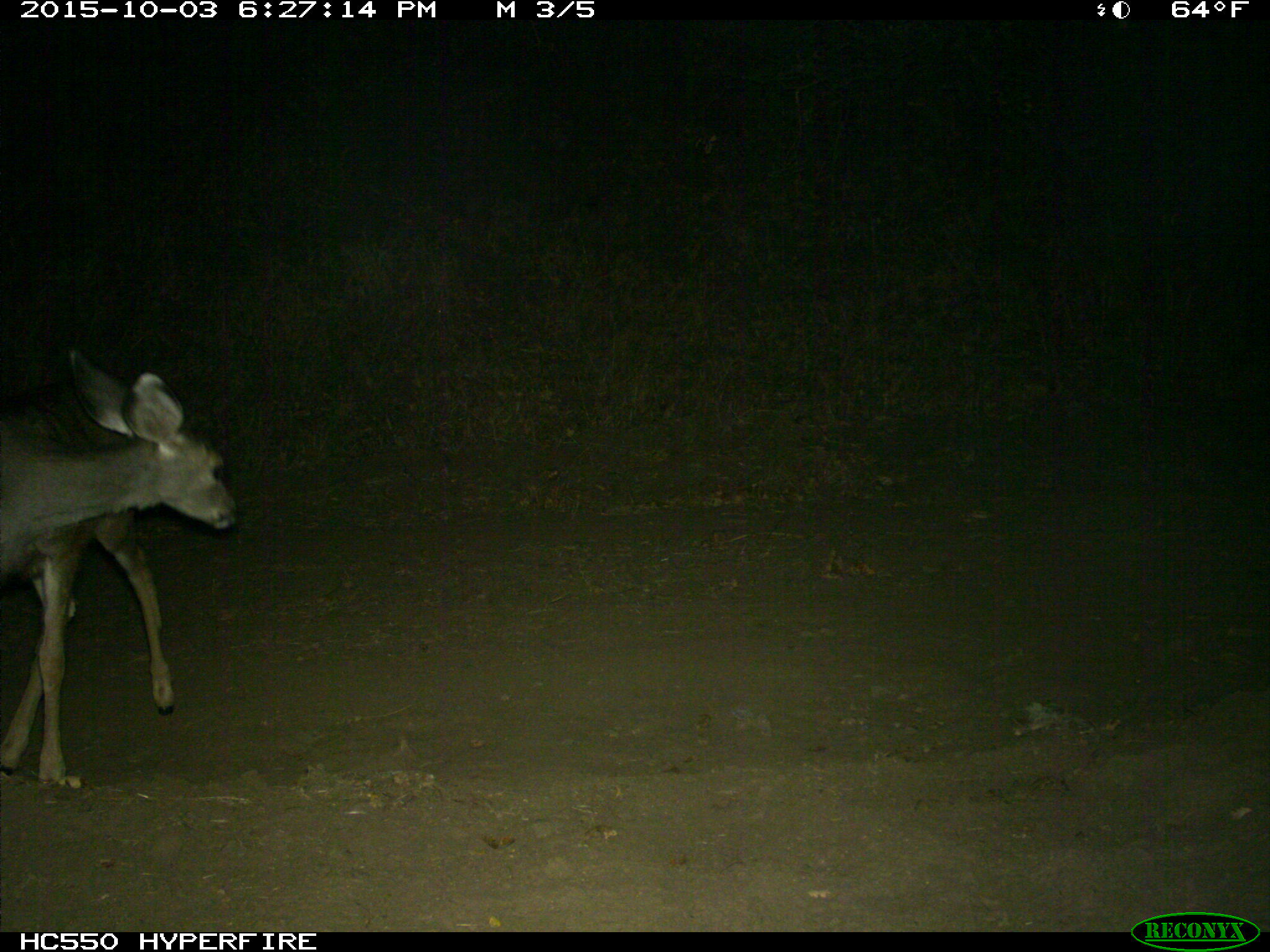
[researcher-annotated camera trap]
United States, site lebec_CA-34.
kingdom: Animalia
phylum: Chordata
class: Mammalia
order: Artiodactyla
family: Cervidae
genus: Odocoileus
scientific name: Odocoileus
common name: deer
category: unidentified deer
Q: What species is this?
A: Unidentified deer (deer) (Odocoileus).